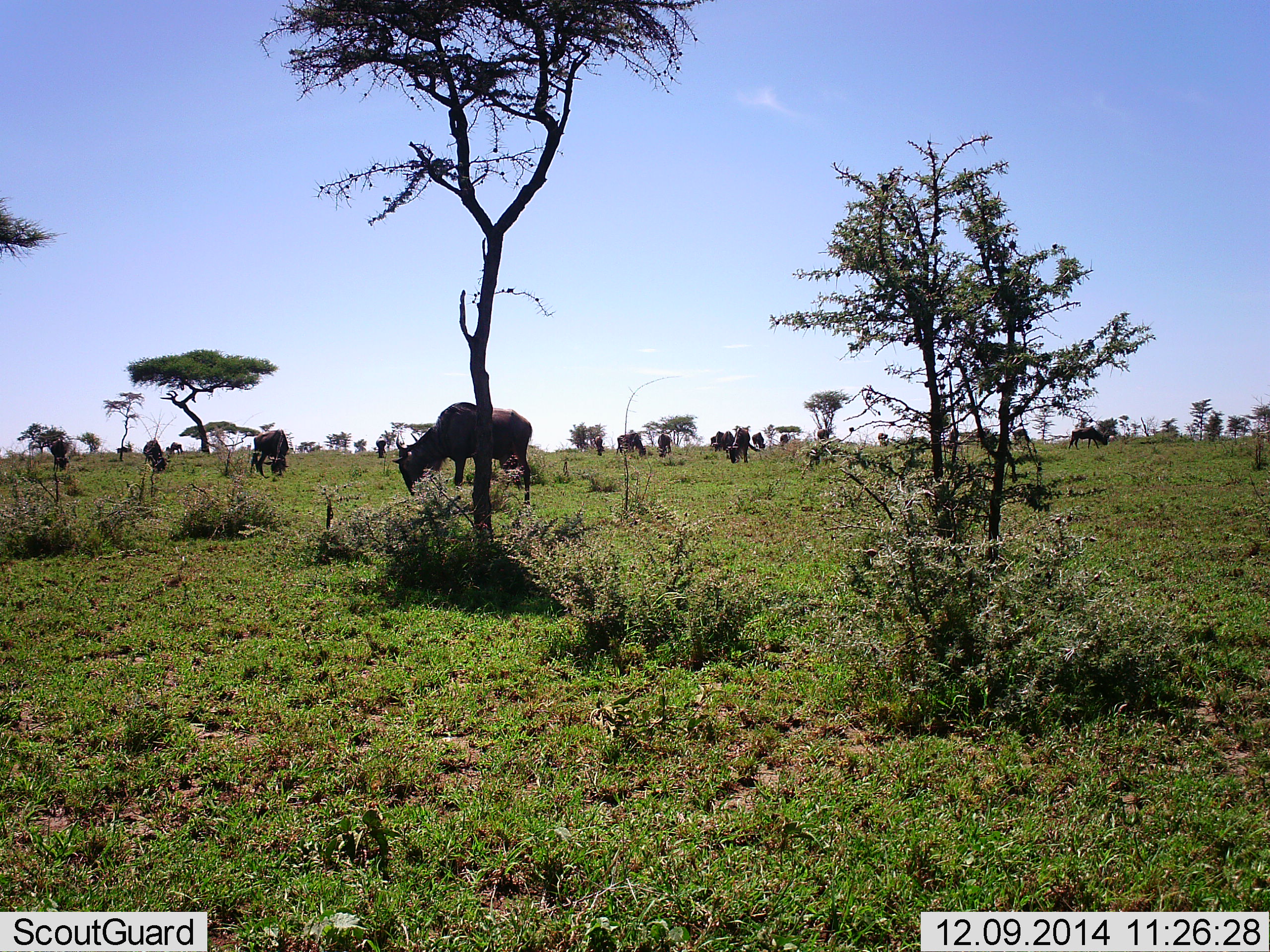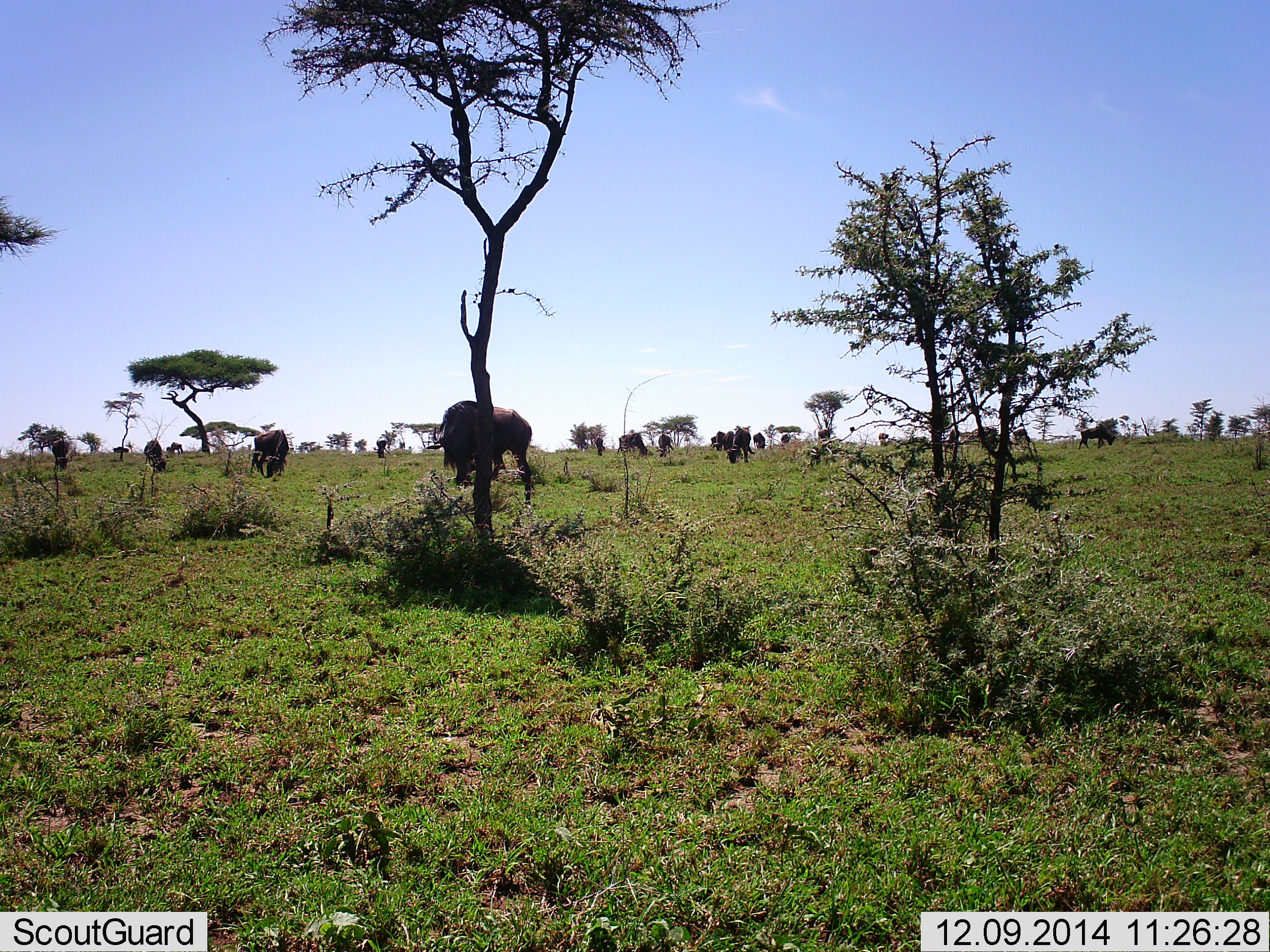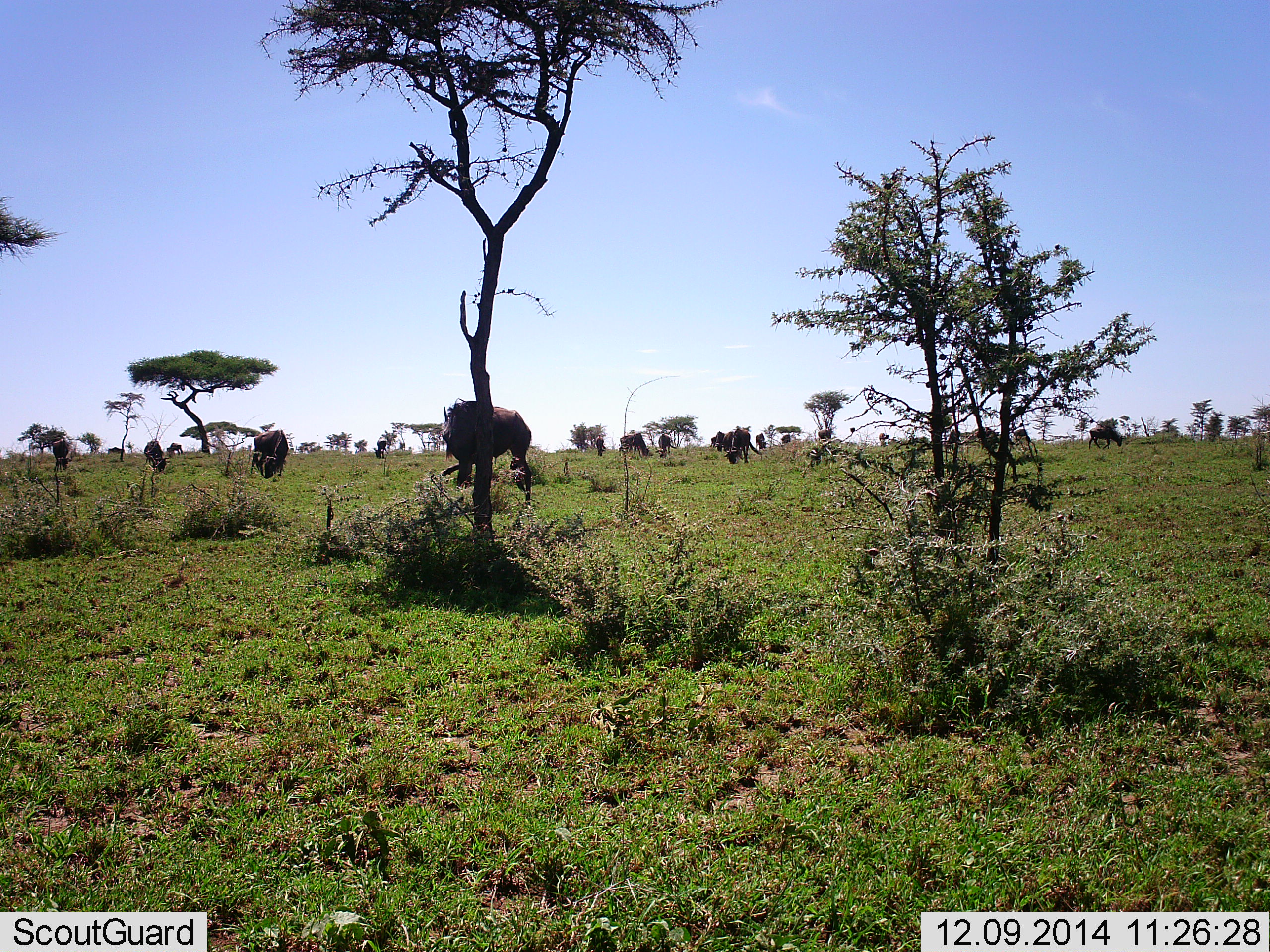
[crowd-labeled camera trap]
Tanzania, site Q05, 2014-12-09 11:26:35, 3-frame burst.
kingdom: Animalia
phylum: Chordata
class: Mammalia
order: Artiodactyla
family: Bovidae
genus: Connochaetes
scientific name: Connochaetes taurinus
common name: blue wildebeest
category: wildebeest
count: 11-50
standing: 50%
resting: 0%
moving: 20%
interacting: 0%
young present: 0%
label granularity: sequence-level